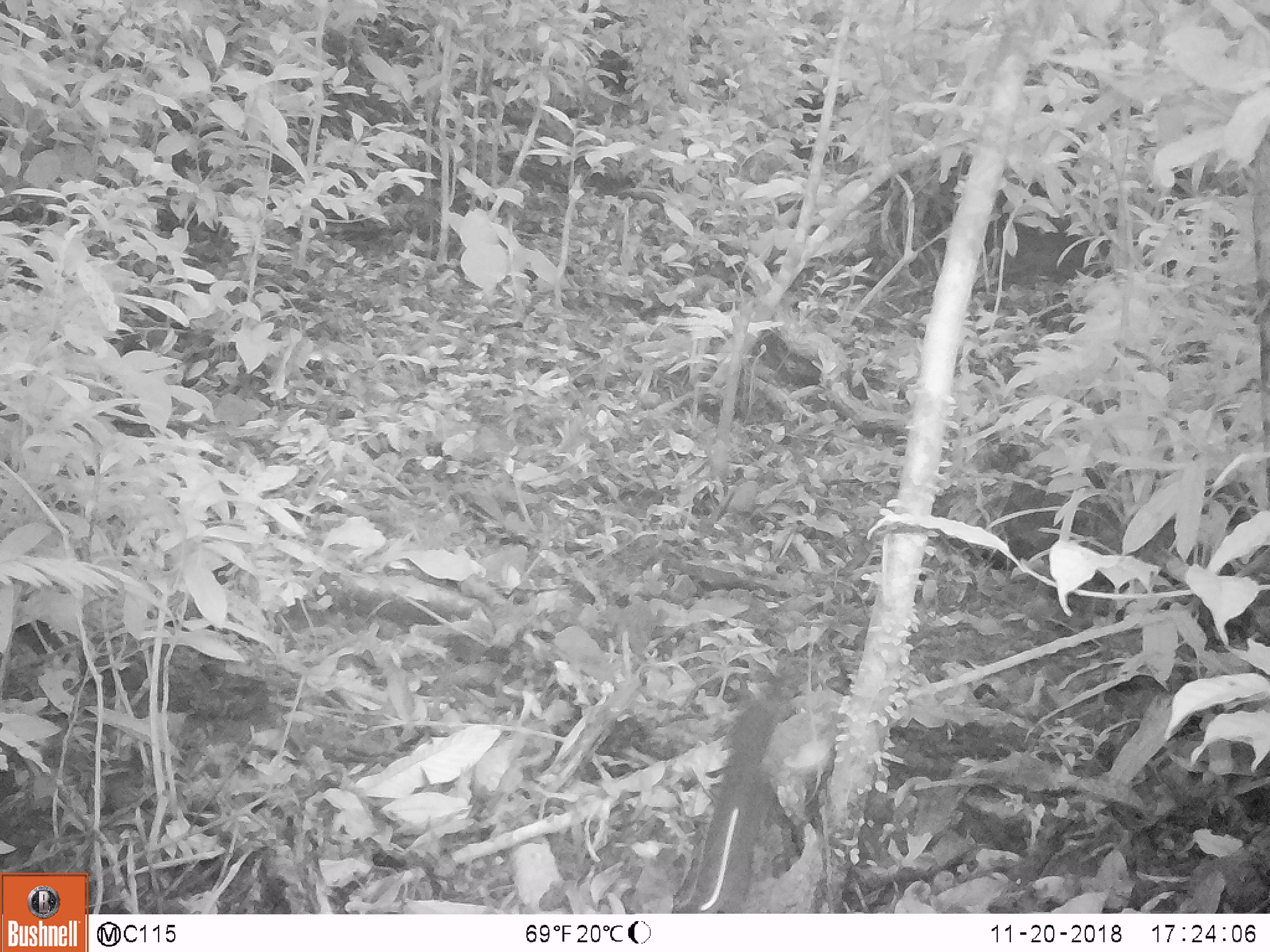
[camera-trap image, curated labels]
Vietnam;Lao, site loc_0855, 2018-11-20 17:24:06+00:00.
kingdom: Animalia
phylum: Chordata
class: Mammalia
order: Rodentia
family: Sciuridae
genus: Dremomys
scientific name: Dremomys rufigenis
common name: red-cheeked squirrel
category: red cheeked squirrel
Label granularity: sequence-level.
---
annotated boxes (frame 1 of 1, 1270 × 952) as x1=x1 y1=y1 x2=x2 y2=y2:
red cheeked squirrel: x1=682 y1=698 x2=793 y2=913